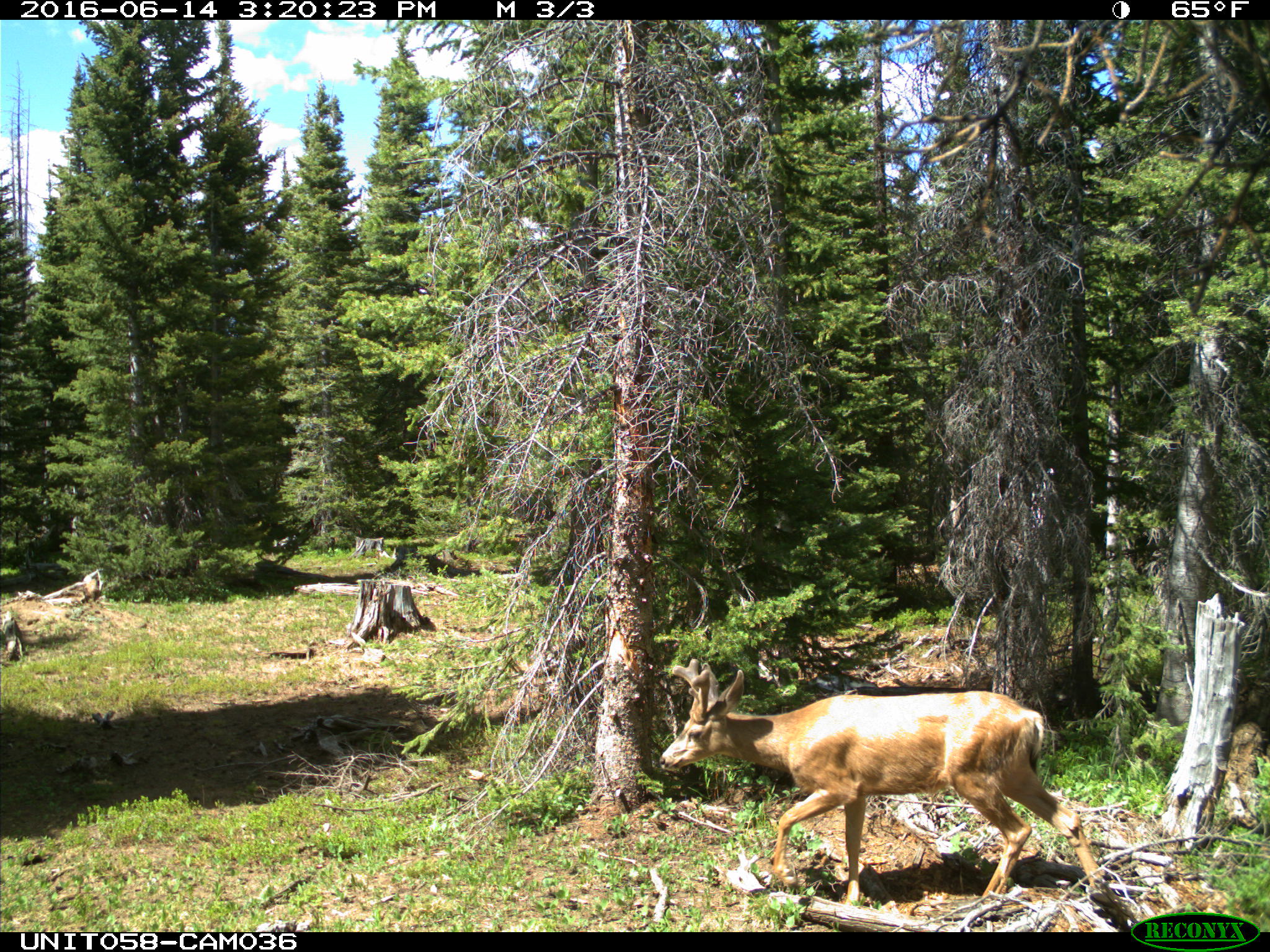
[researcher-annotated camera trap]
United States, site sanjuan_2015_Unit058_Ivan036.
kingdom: Animalia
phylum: Chordata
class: Mammalia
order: Artiodactyla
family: Cervidae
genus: Odocoileus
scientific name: Odocoileus hemionus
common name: mule deer